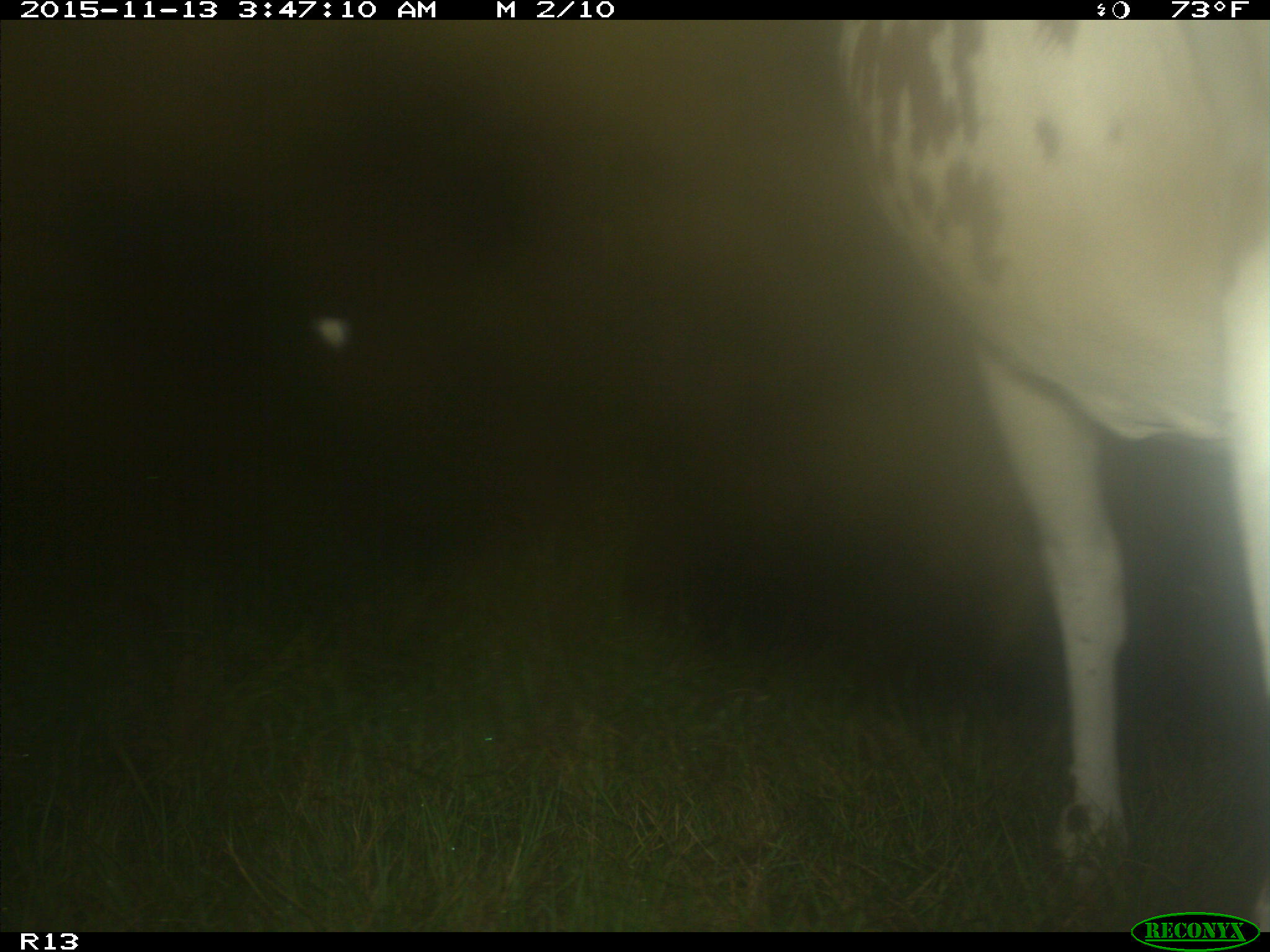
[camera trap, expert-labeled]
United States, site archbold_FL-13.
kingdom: Animalia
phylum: Chordata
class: Mammalia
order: Artiodactyla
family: Bovidae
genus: Bos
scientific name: Bos taurus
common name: domestic cow